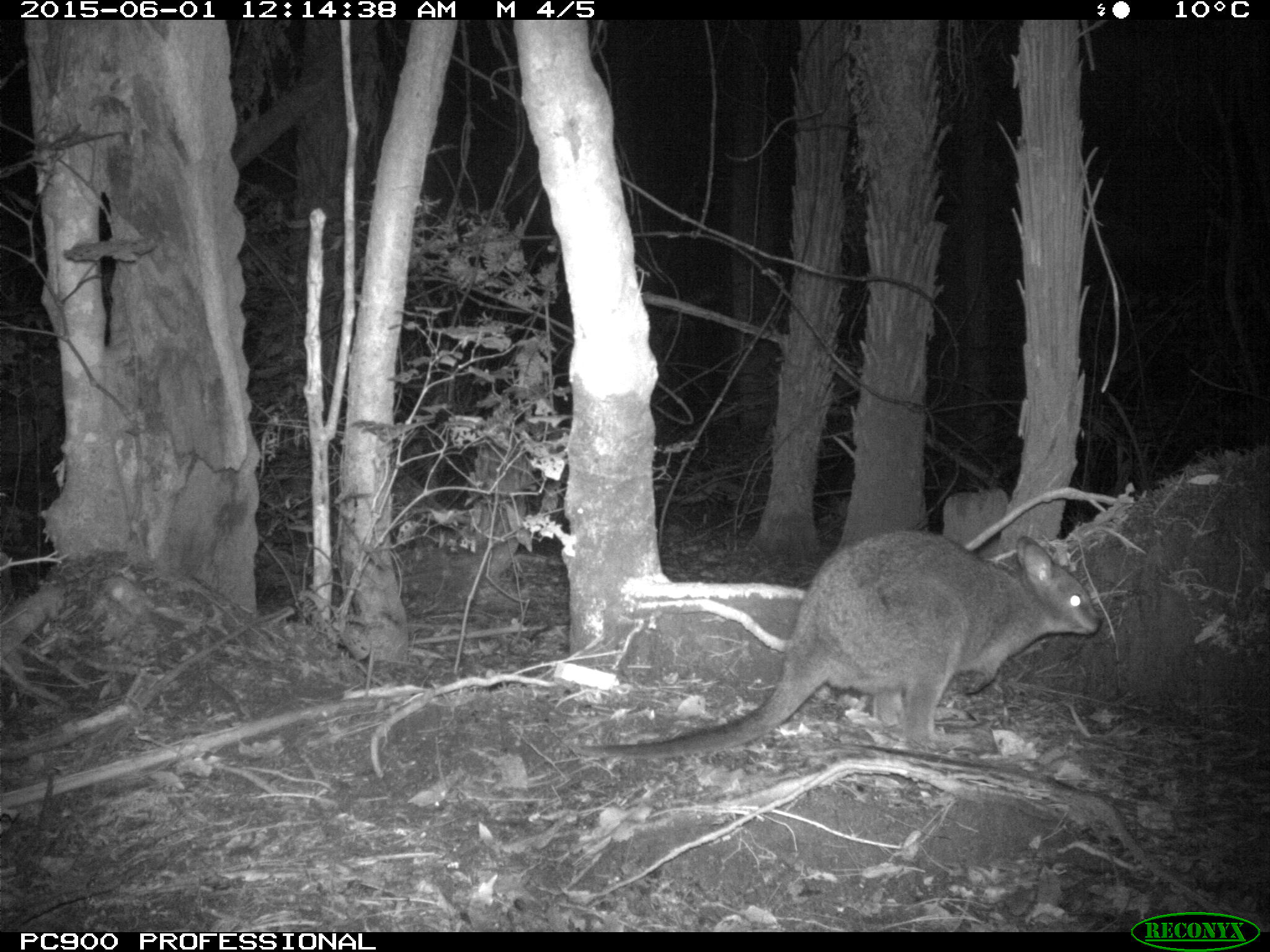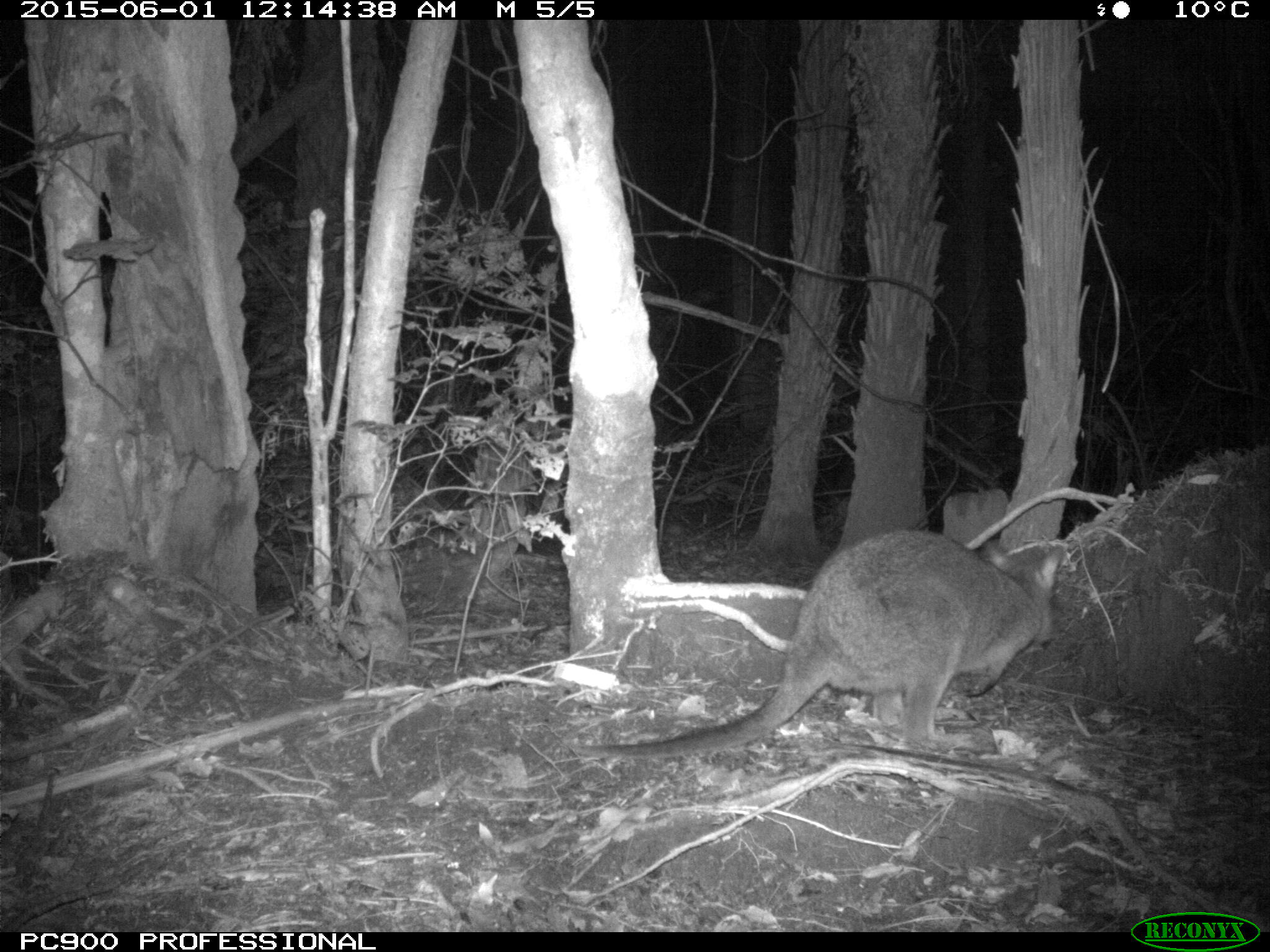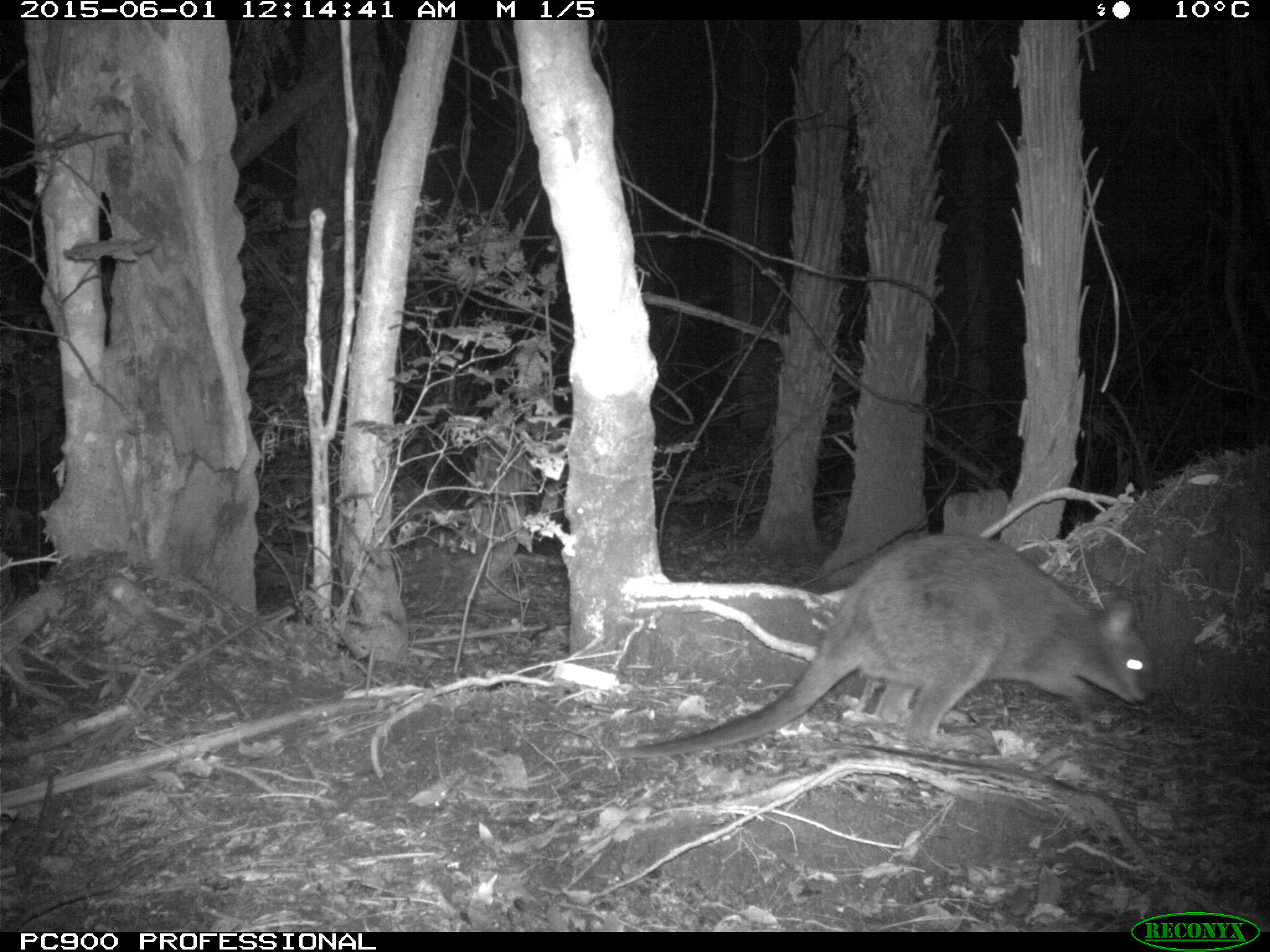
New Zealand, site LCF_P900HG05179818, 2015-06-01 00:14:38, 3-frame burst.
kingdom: Animalia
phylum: Chordata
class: Mammalia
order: Diprotodontia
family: Macropodidae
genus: Notamacropus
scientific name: Notamacropus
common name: wallaby